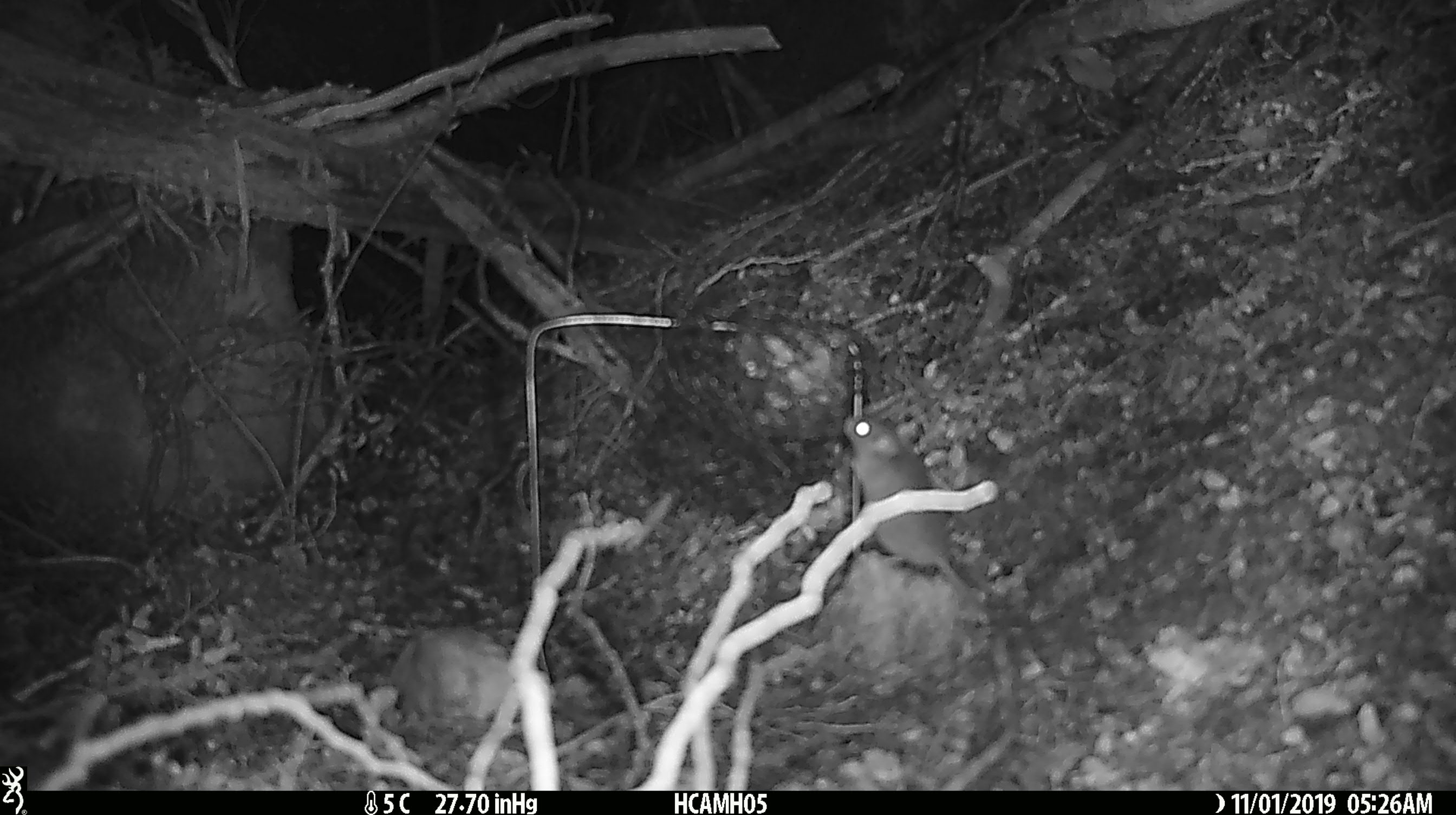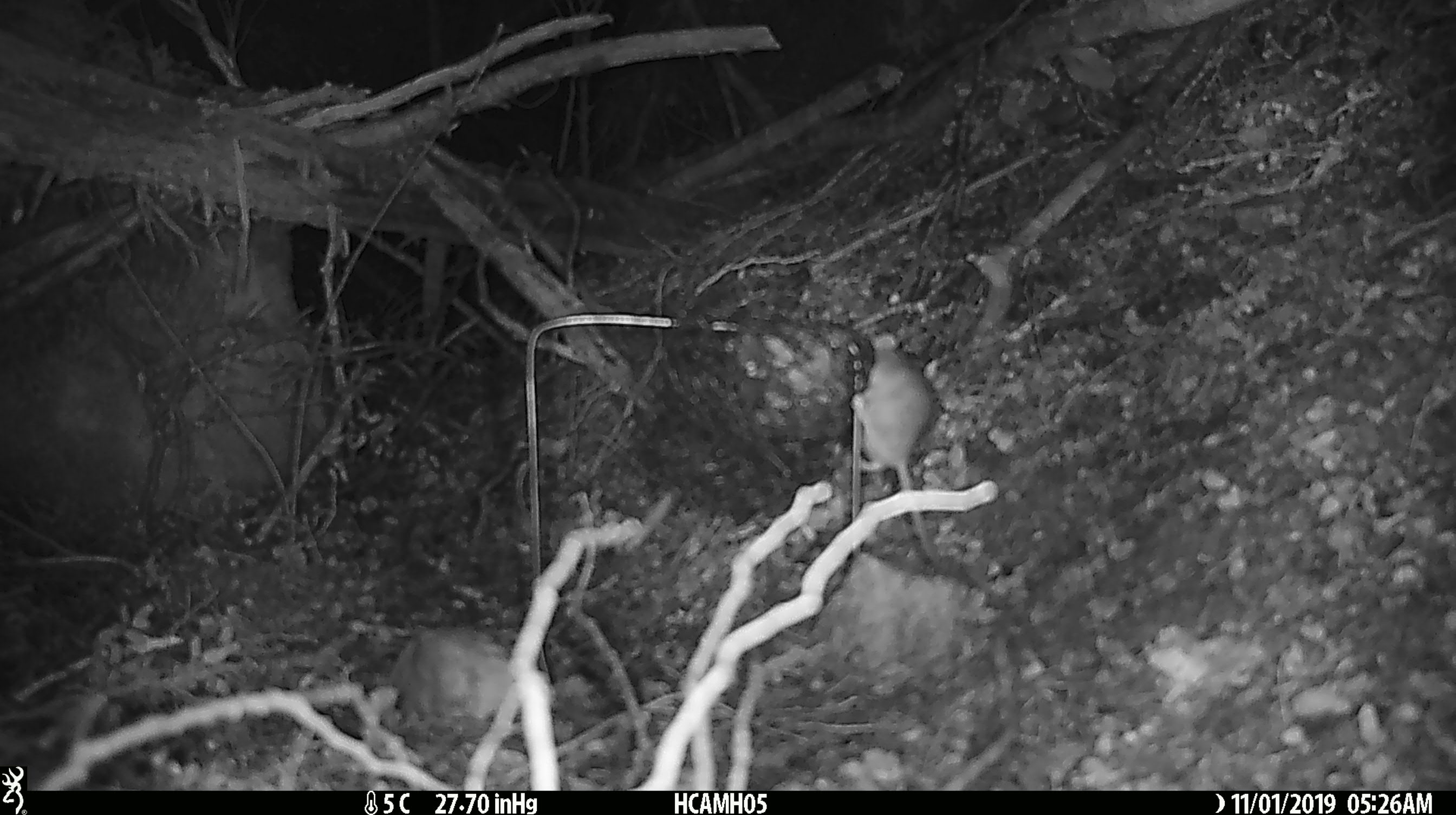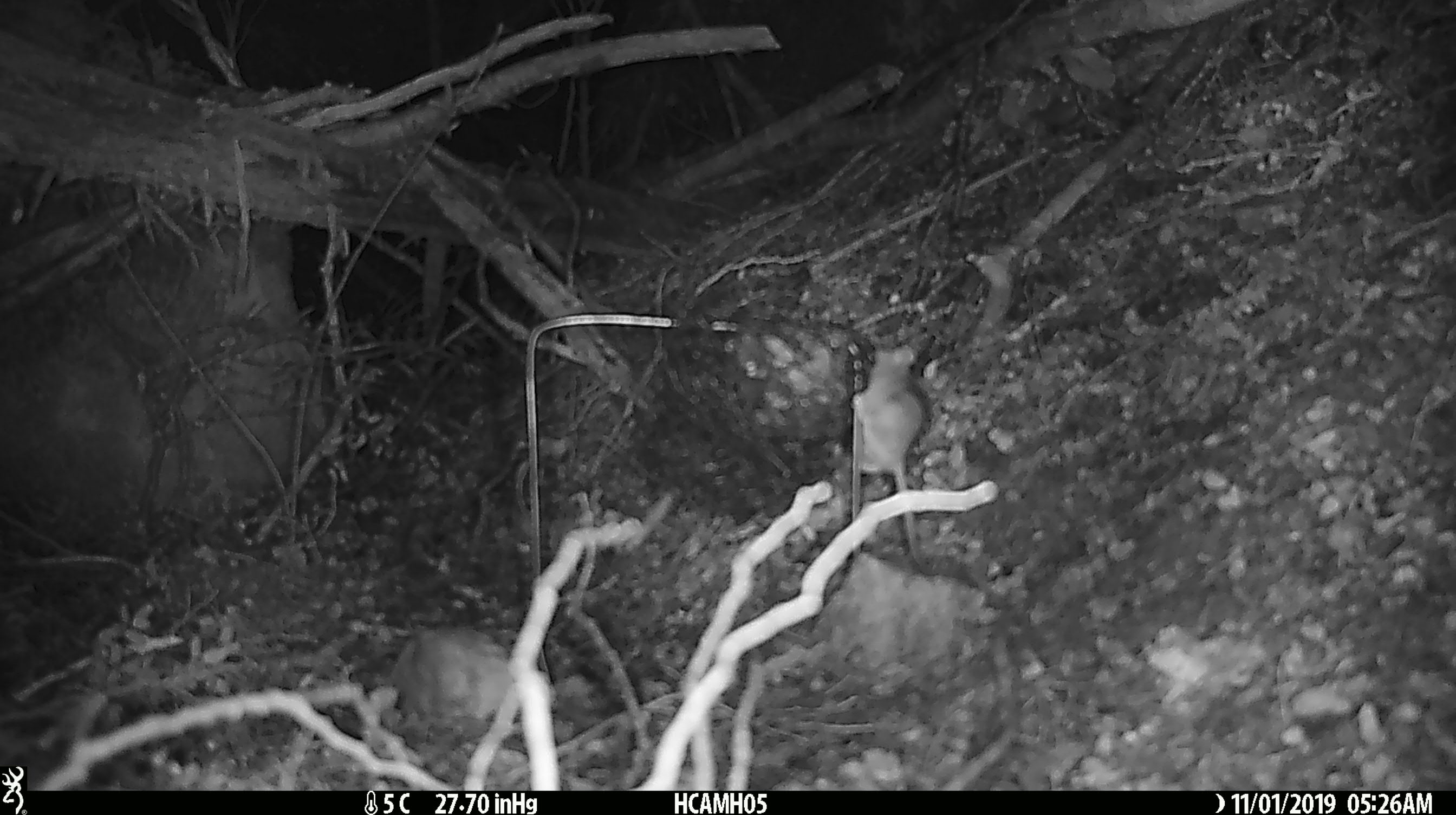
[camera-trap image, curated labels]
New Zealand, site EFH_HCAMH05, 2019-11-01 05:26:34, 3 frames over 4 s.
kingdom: Animalia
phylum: Chordata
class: Mammalia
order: Rodentia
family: Muridae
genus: Mus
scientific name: Mus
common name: mouse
Mouse (Mus).